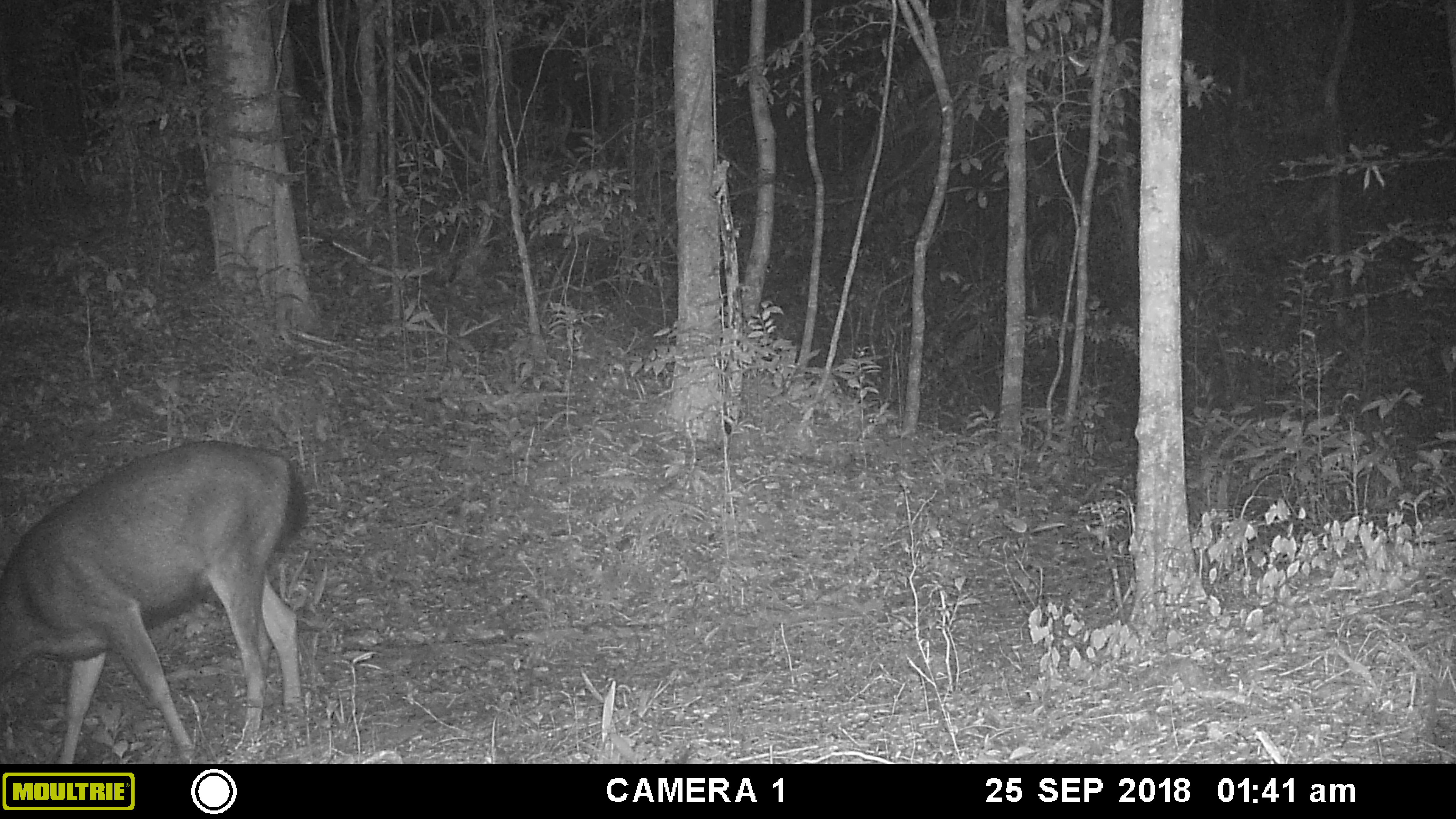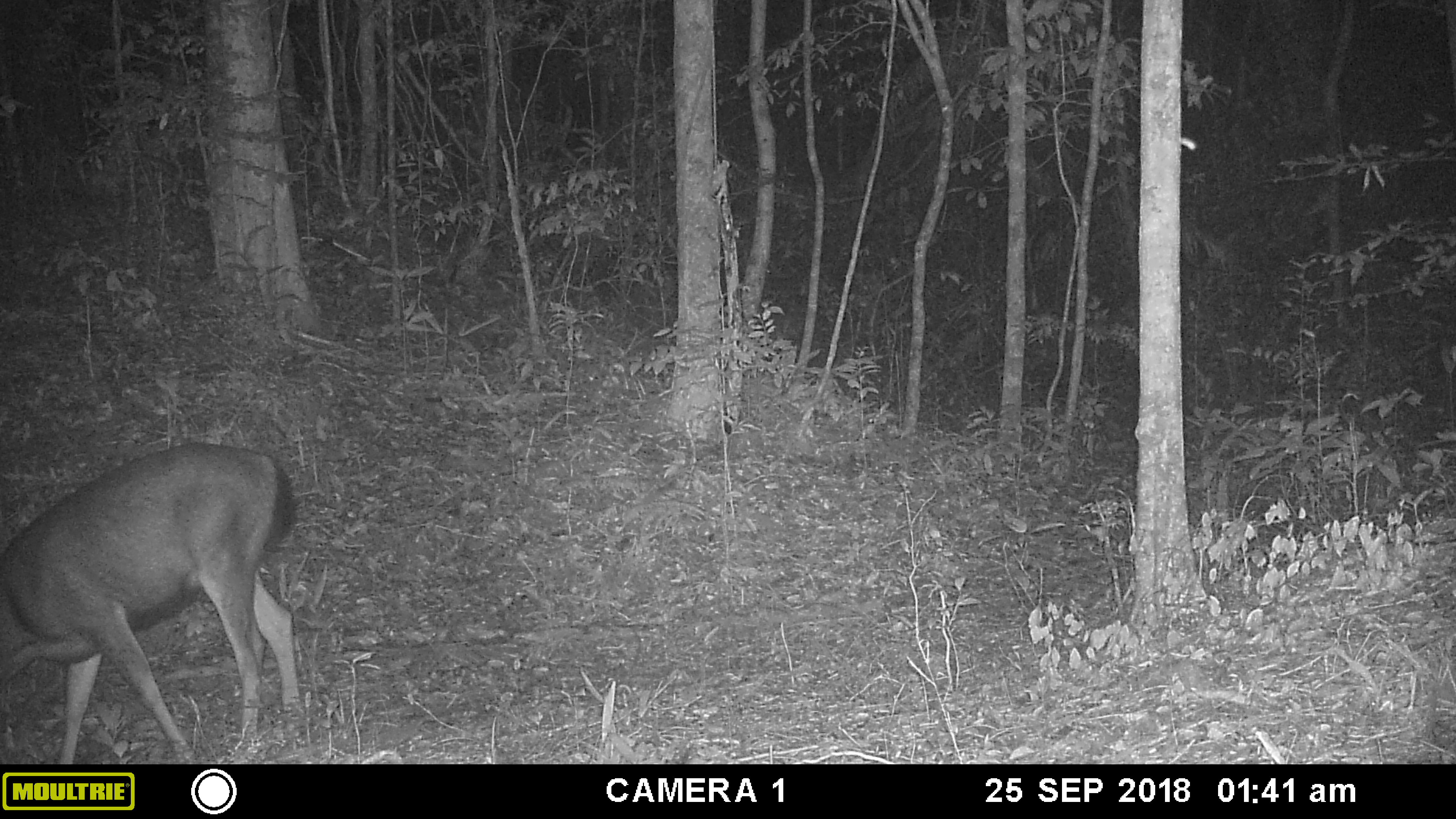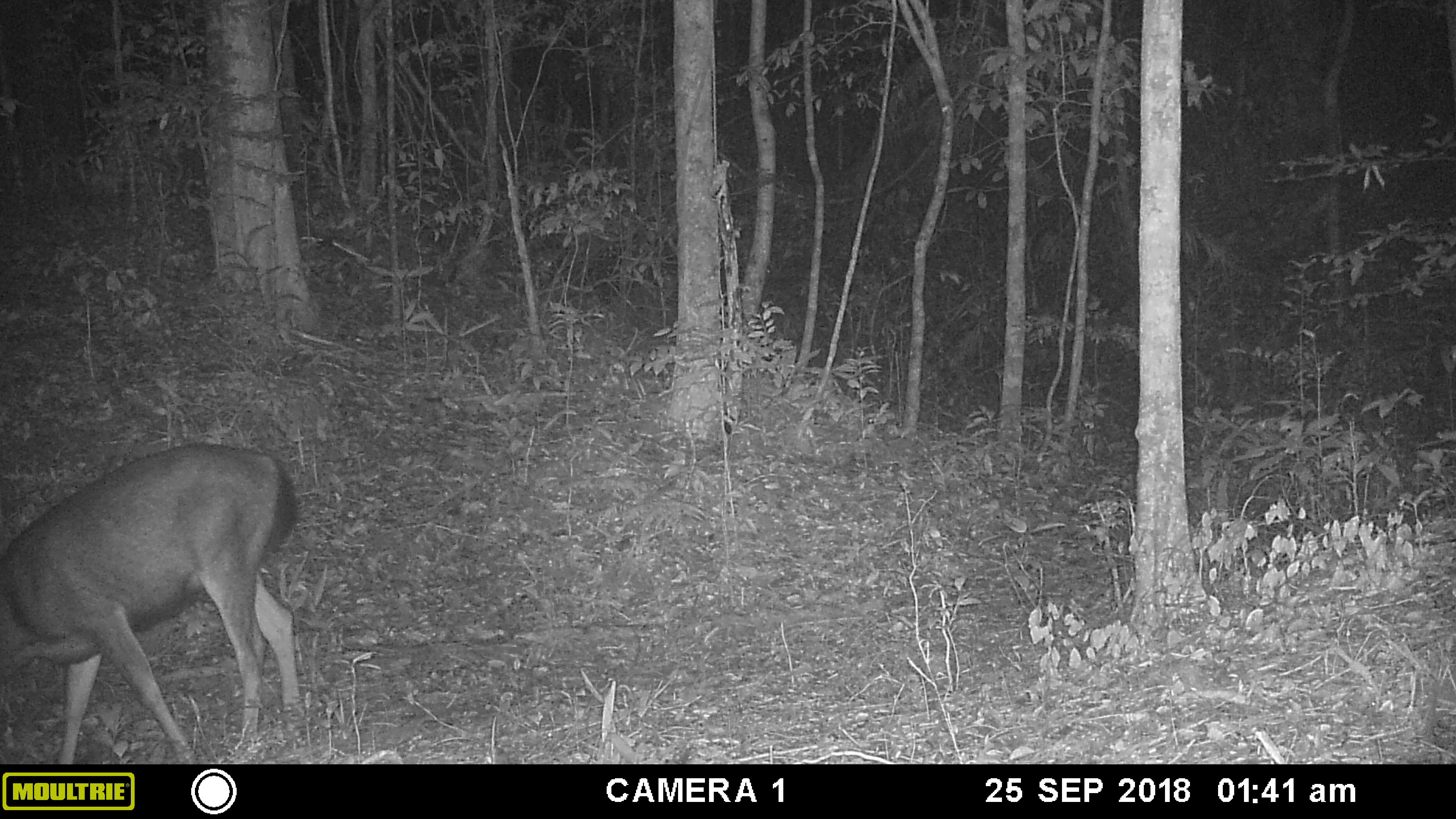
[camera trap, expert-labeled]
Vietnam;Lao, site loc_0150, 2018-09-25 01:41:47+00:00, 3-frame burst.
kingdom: Animalia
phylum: Chordata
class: Mammalia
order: Artiodactyla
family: Cervidae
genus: Rusa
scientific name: Rusa unicolor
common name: sambar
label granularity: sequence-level